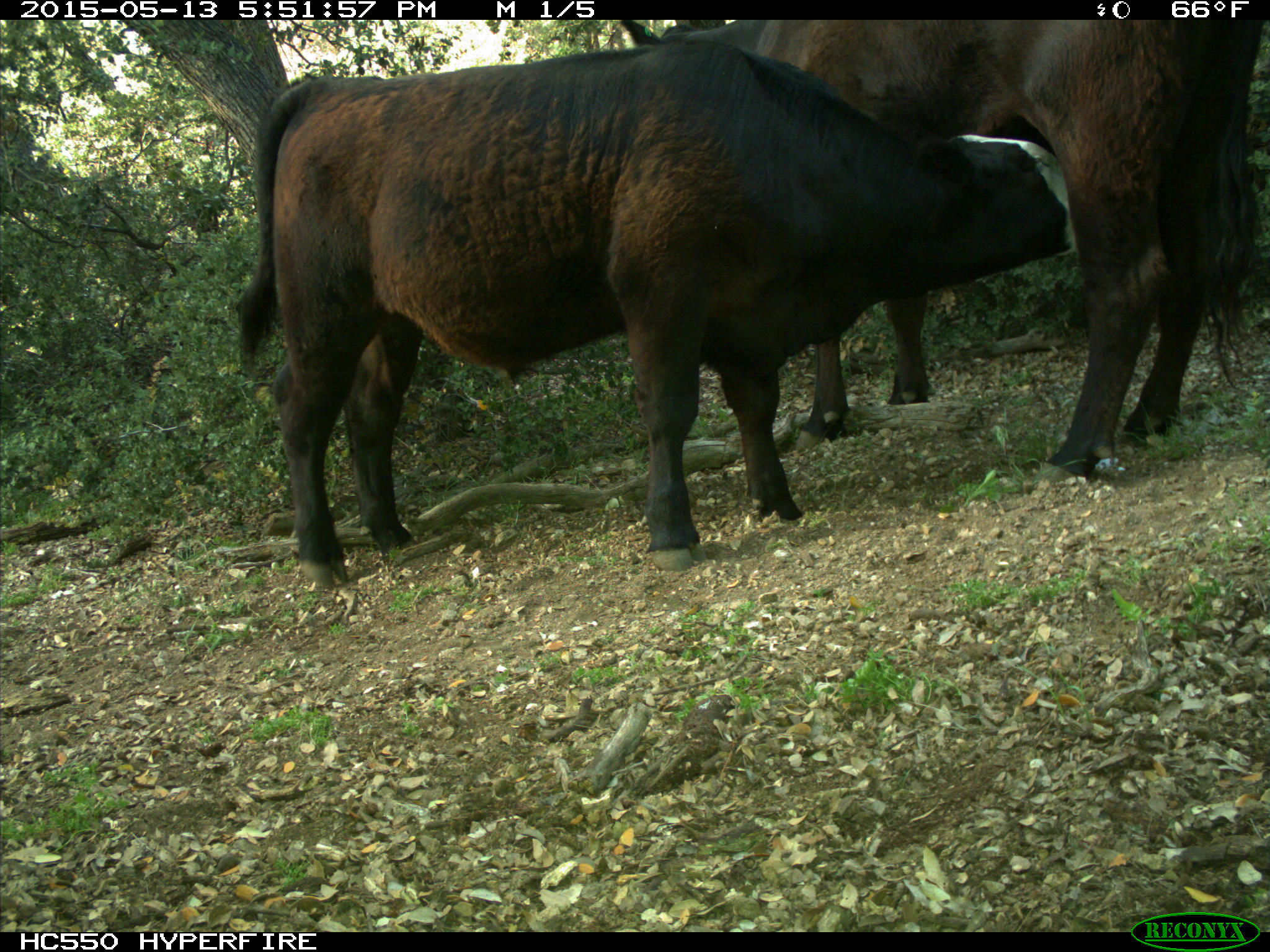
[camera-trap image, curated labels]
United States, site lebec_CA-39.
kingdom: Animalia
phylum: Chordata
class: Mammalia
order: Artiodactyla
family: Bovidae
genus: Bos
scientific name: Bos taurus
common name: domestic cow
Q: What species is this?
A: Bos taurus (domestic cow).